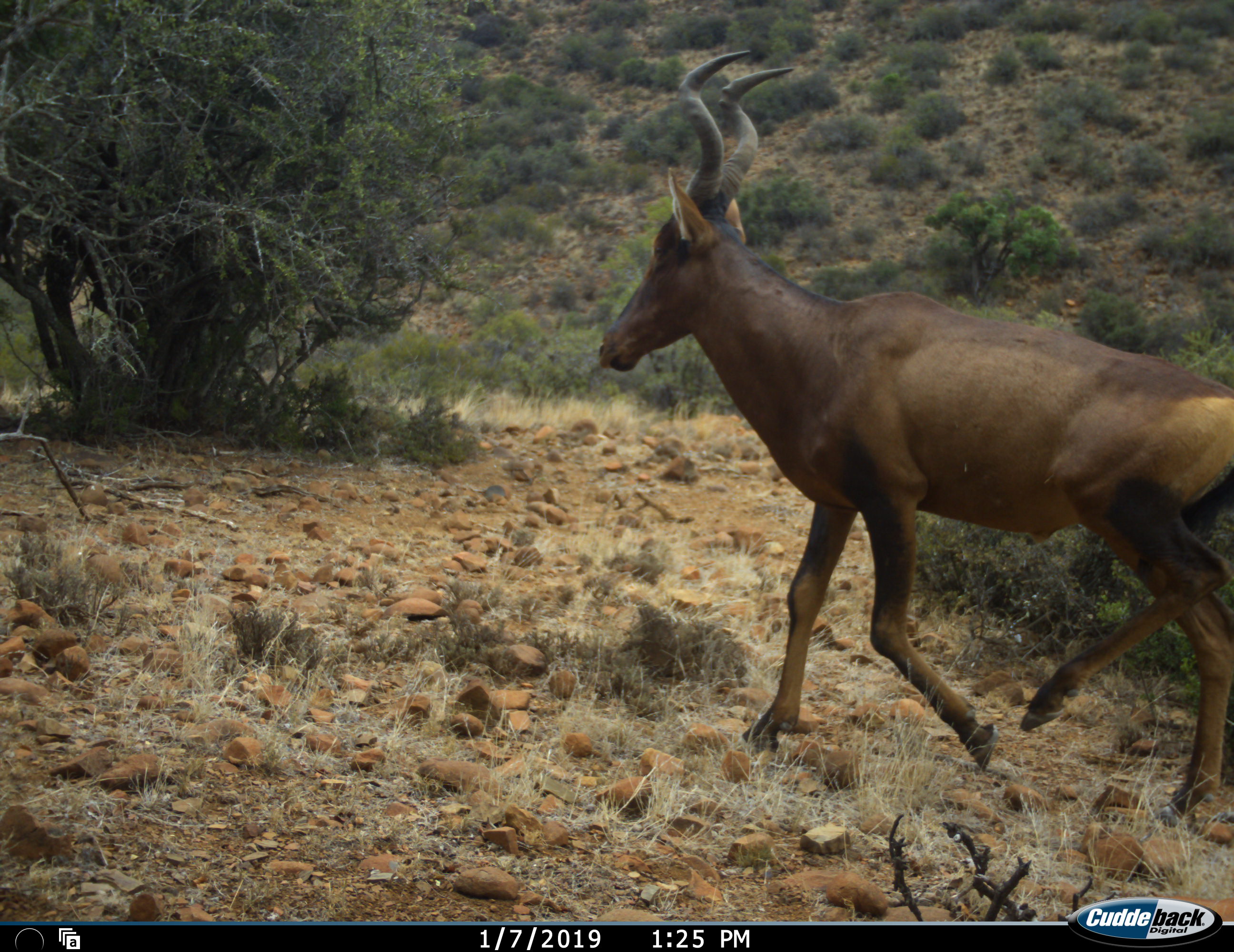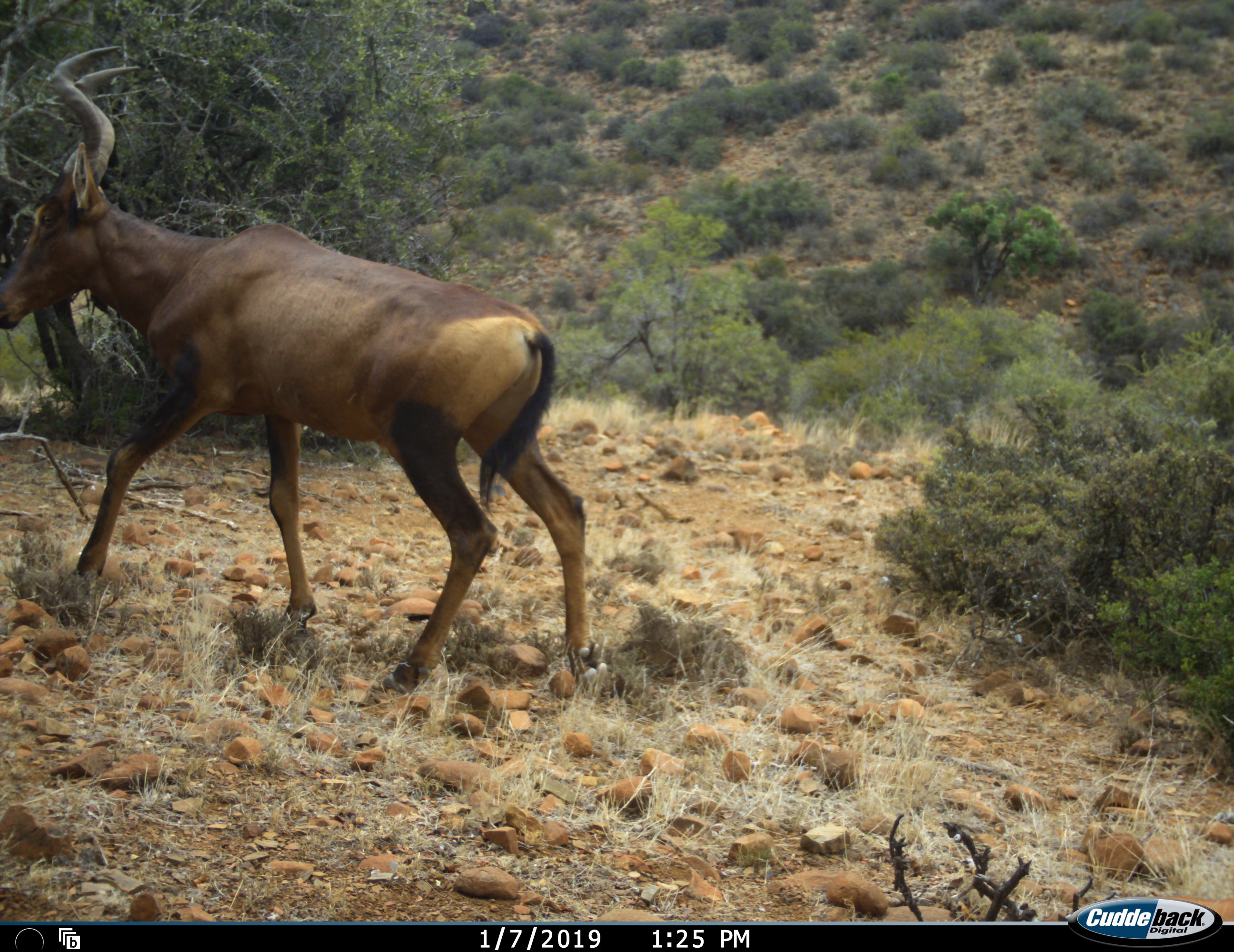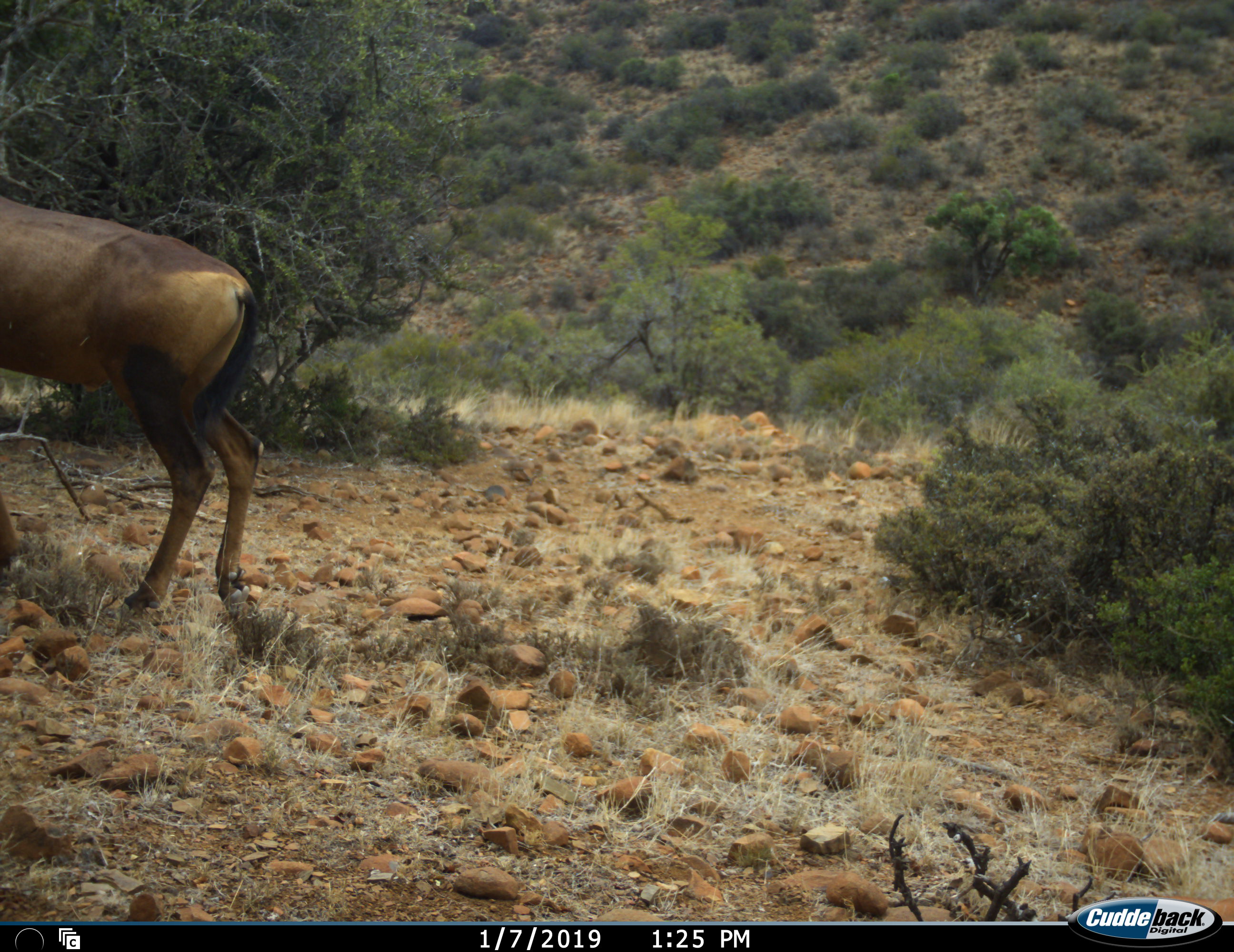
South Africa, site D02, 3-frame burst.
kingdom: Animalia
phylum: Chordata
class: Mammalia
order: Artiodactyla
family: Bovidae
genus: Alcelaphus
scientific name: Alcelaphus buselaphus caama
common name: red hartebeest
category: hartebeestred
Hartebeestred (red hartebeest) (Alcelaphus buselaphus caama), count 1. Behavior (volunteer vote fractions): standing 0%, resting 0%, moving 100%, interacting 0%. Young present (vote fraction): 0%. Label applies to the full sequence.